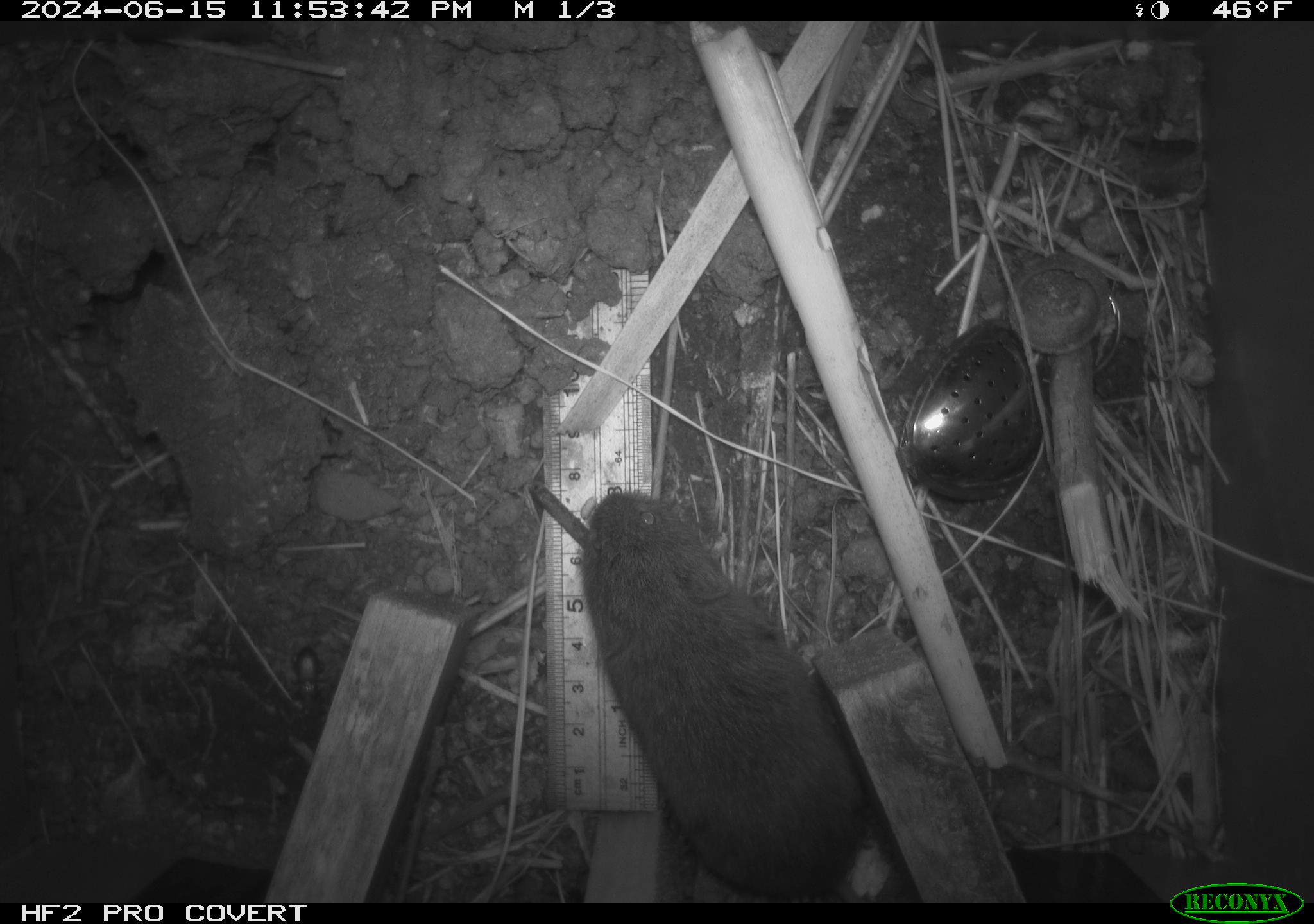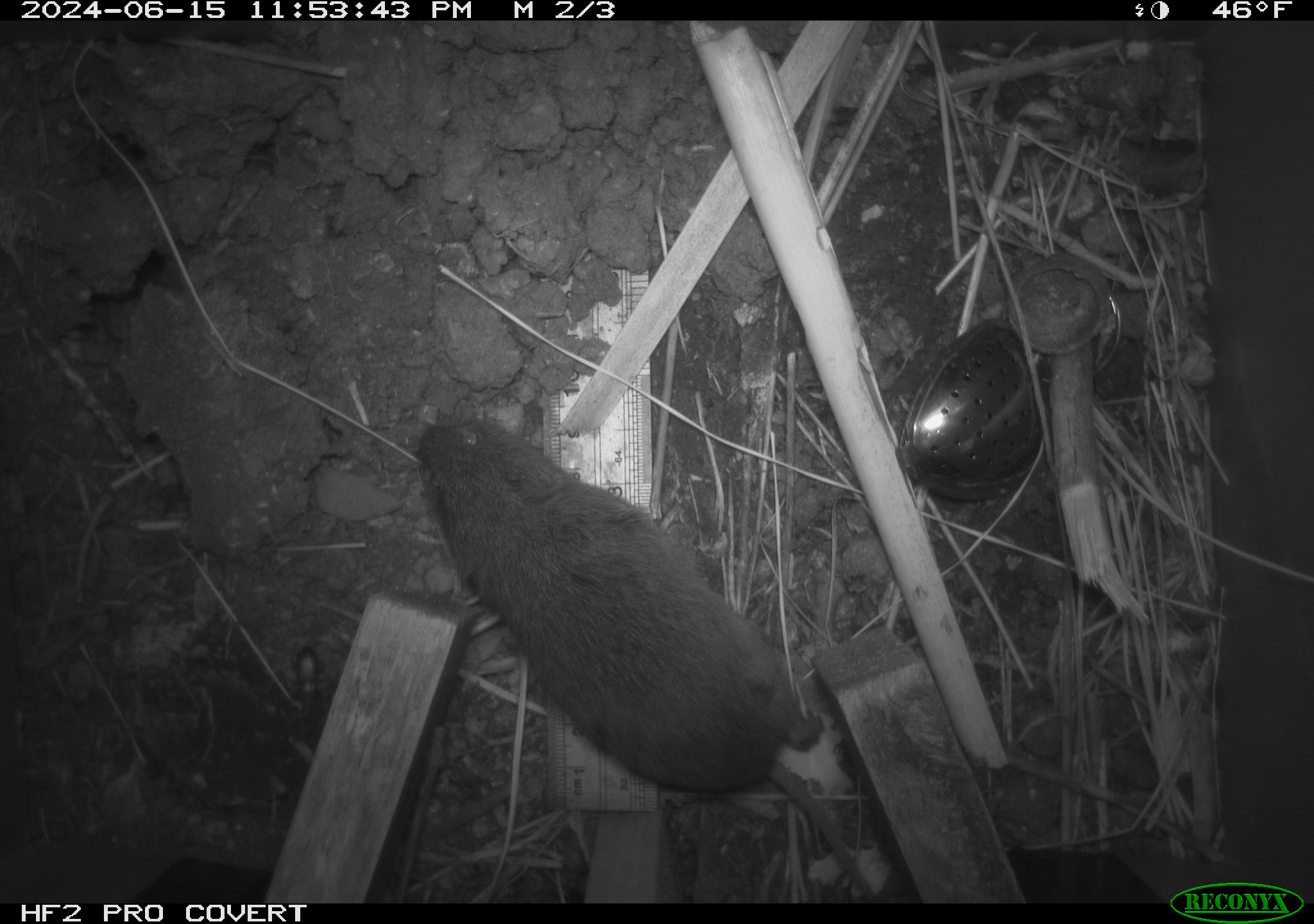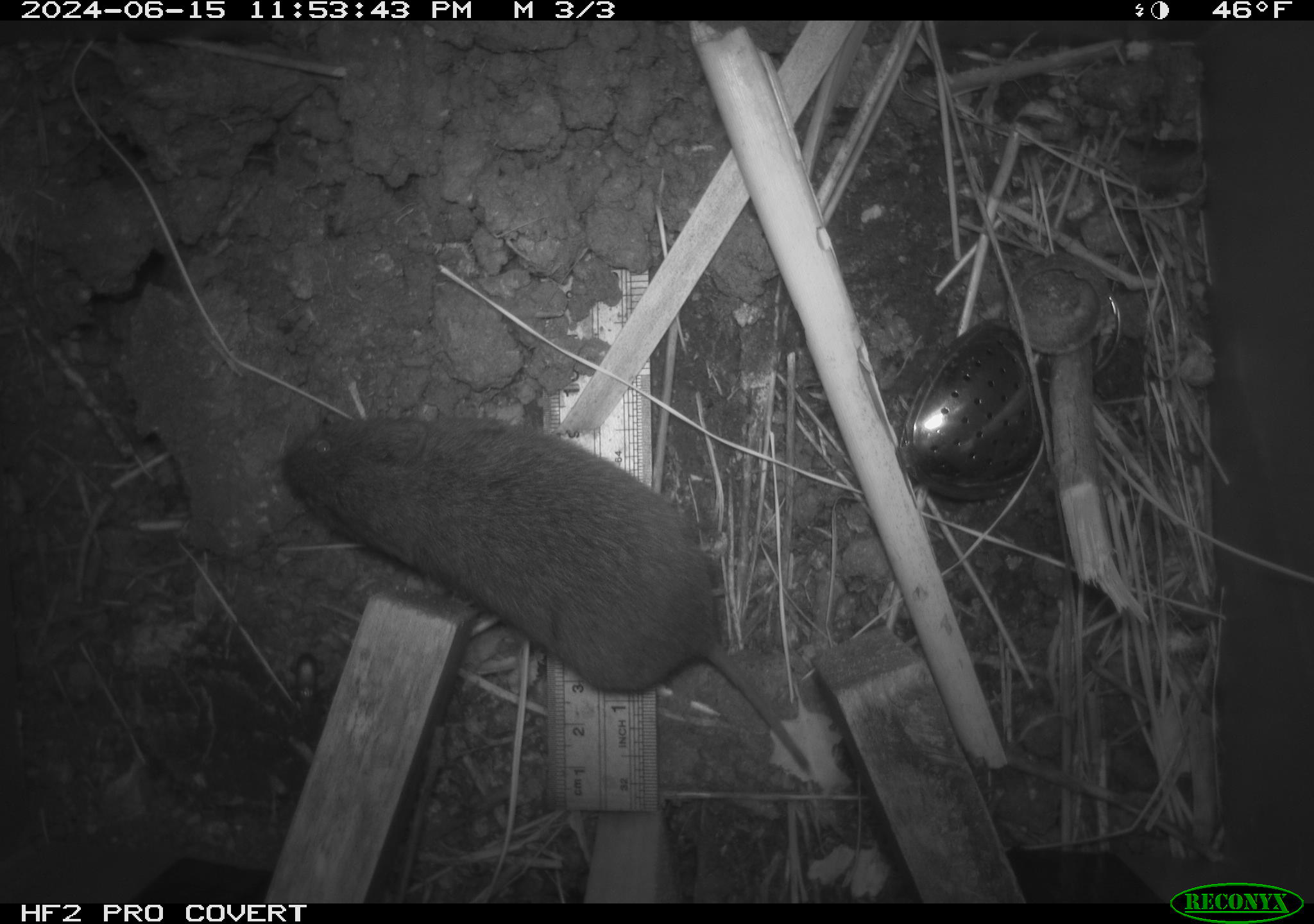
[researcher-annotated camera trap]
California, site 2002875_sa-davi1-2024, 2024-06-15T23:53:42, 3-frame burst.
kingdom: Animalia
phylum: Chordata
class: Mammalia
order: Rodentia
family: Cricetidae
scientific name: Arvicolinae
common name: voles, lemmings, and muskrats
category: arvicolinae subfamily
Arvicolinae subfamily (voles, lemmings, and muskrats) (Arvicolinae).